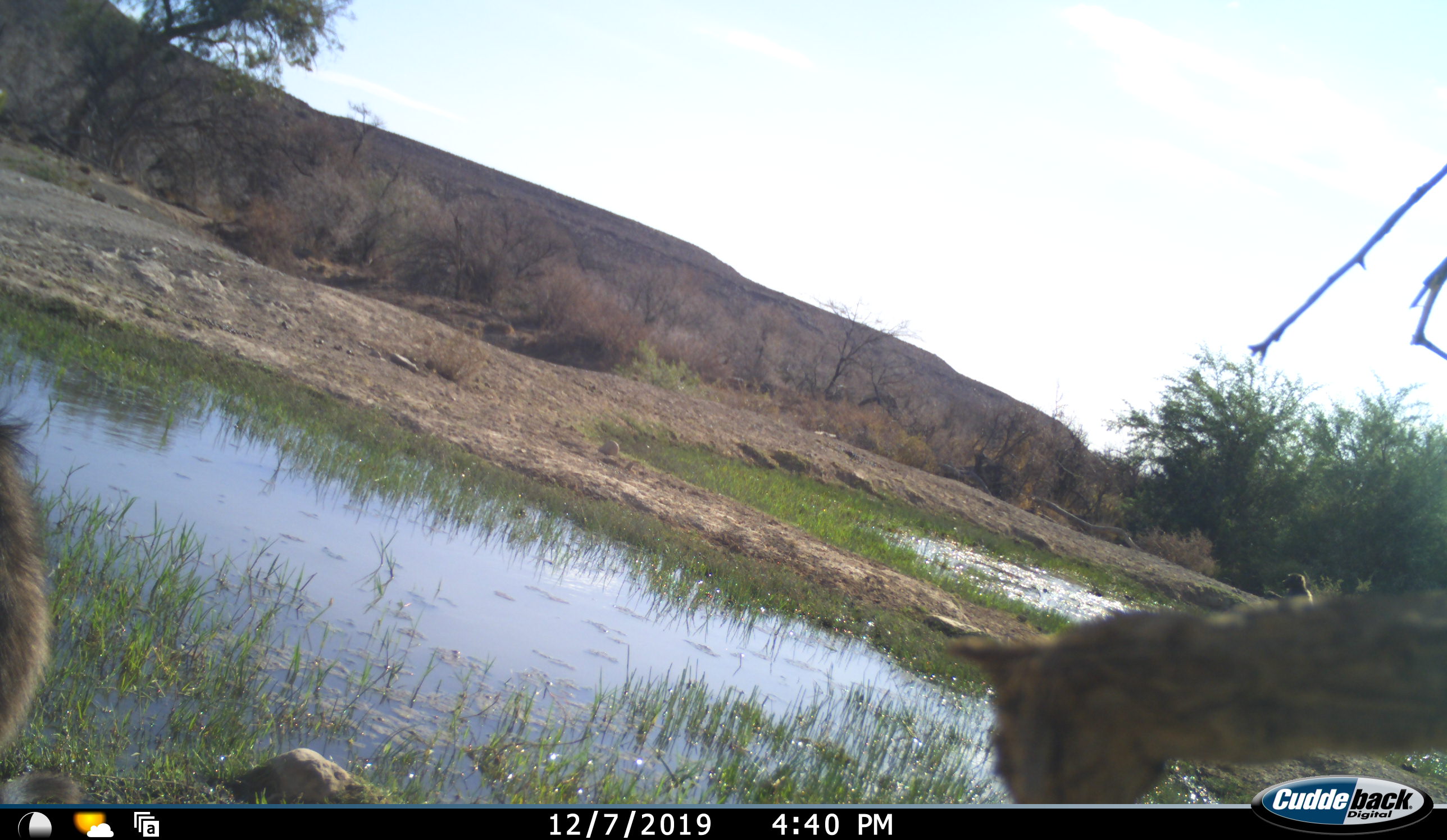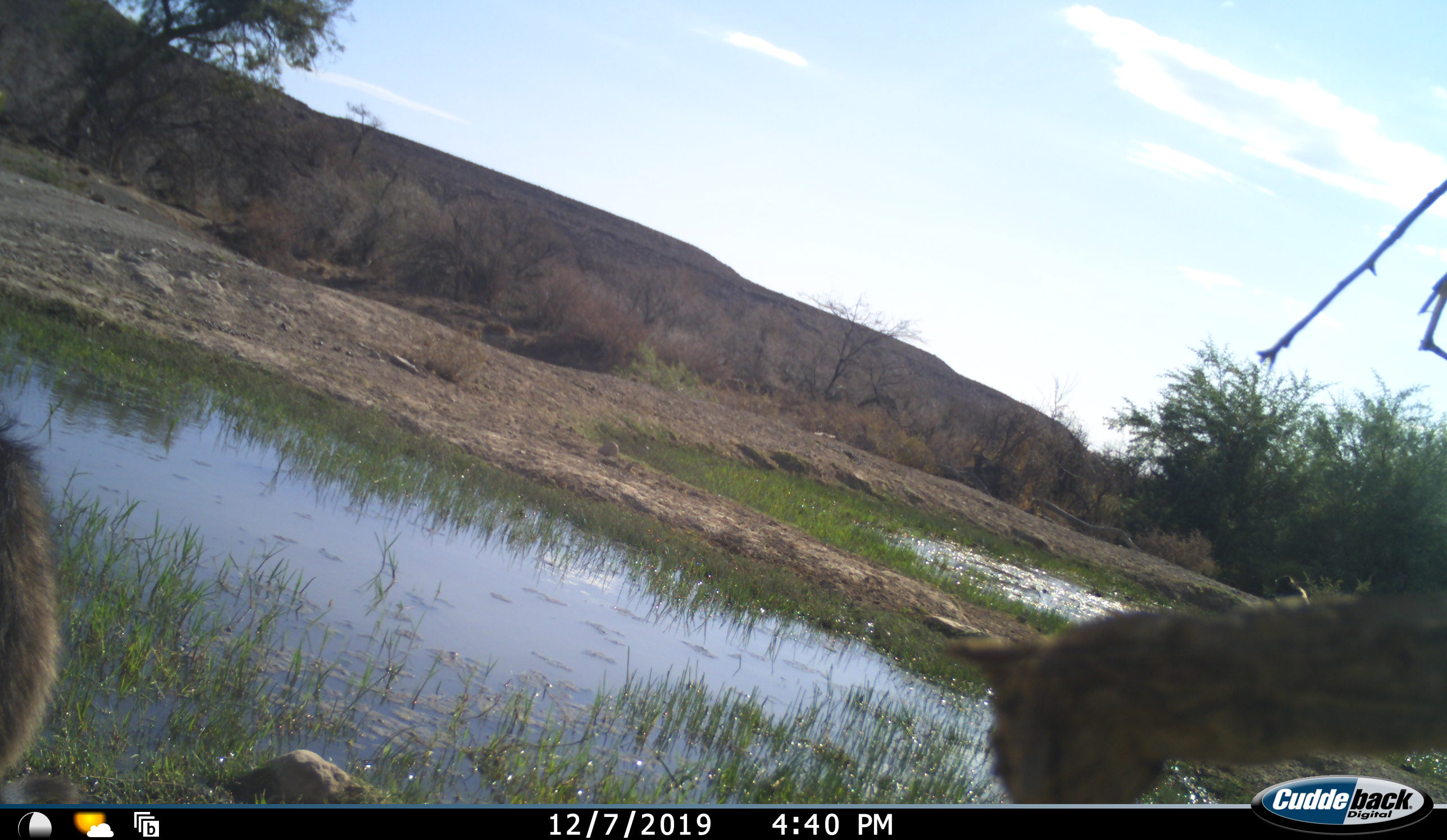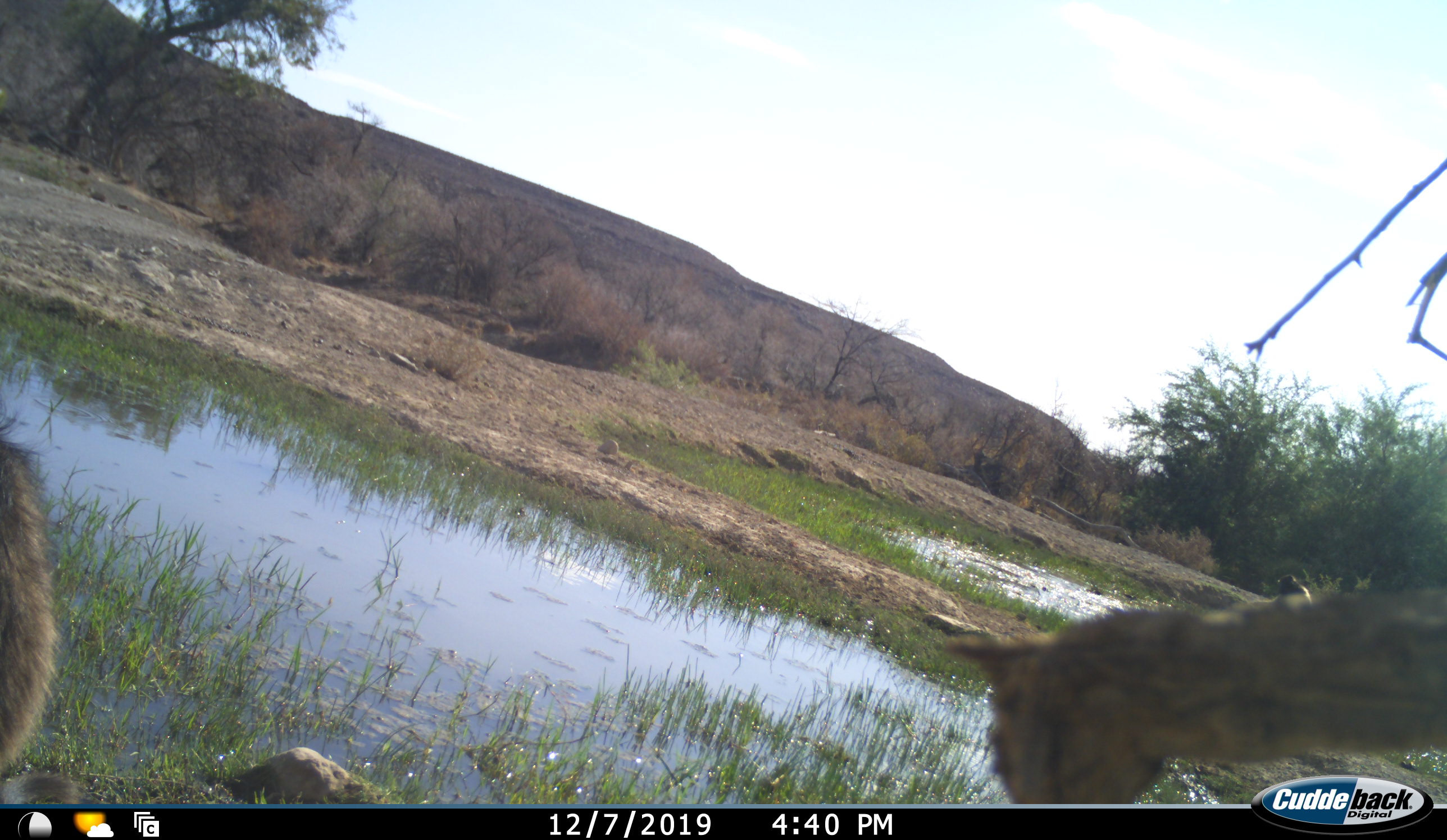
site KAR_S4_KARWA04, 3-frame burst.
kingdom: Animalia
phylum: Chordata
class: Mammalia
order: Primates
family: Cercopithecidae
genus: Papio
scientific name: Papio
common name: baboon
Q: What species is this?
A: Baboon (Papio).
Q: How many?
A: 2.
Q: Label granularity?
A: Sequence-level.